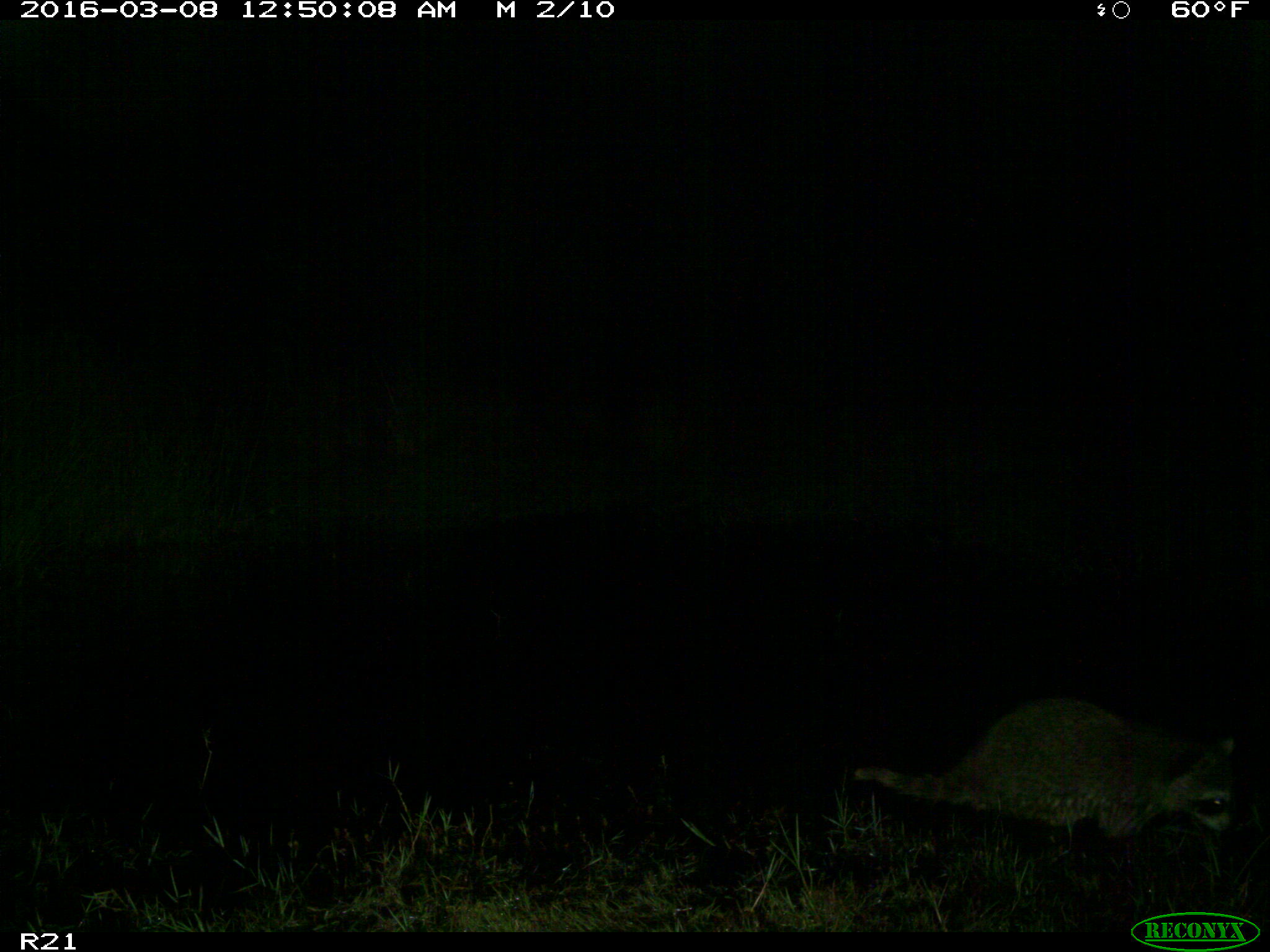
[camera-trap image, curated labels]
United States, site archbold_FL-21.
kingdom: Animalia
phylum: Chordata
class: Mammalia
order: Carnivora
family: Procyonidae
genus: Procyon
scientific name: Procyon lotor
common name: common raccoon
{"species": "Procyon lotor (common raccoon)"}